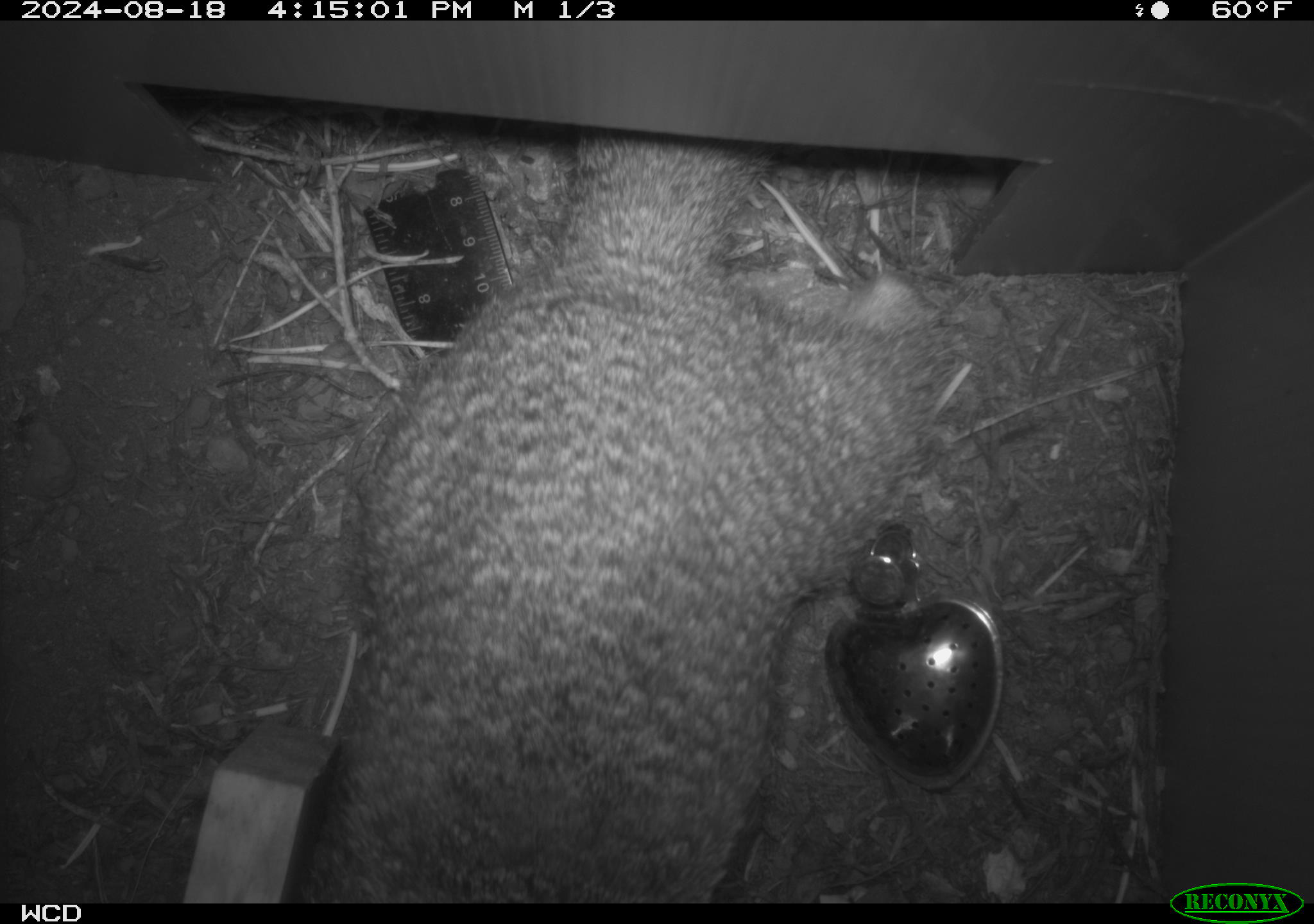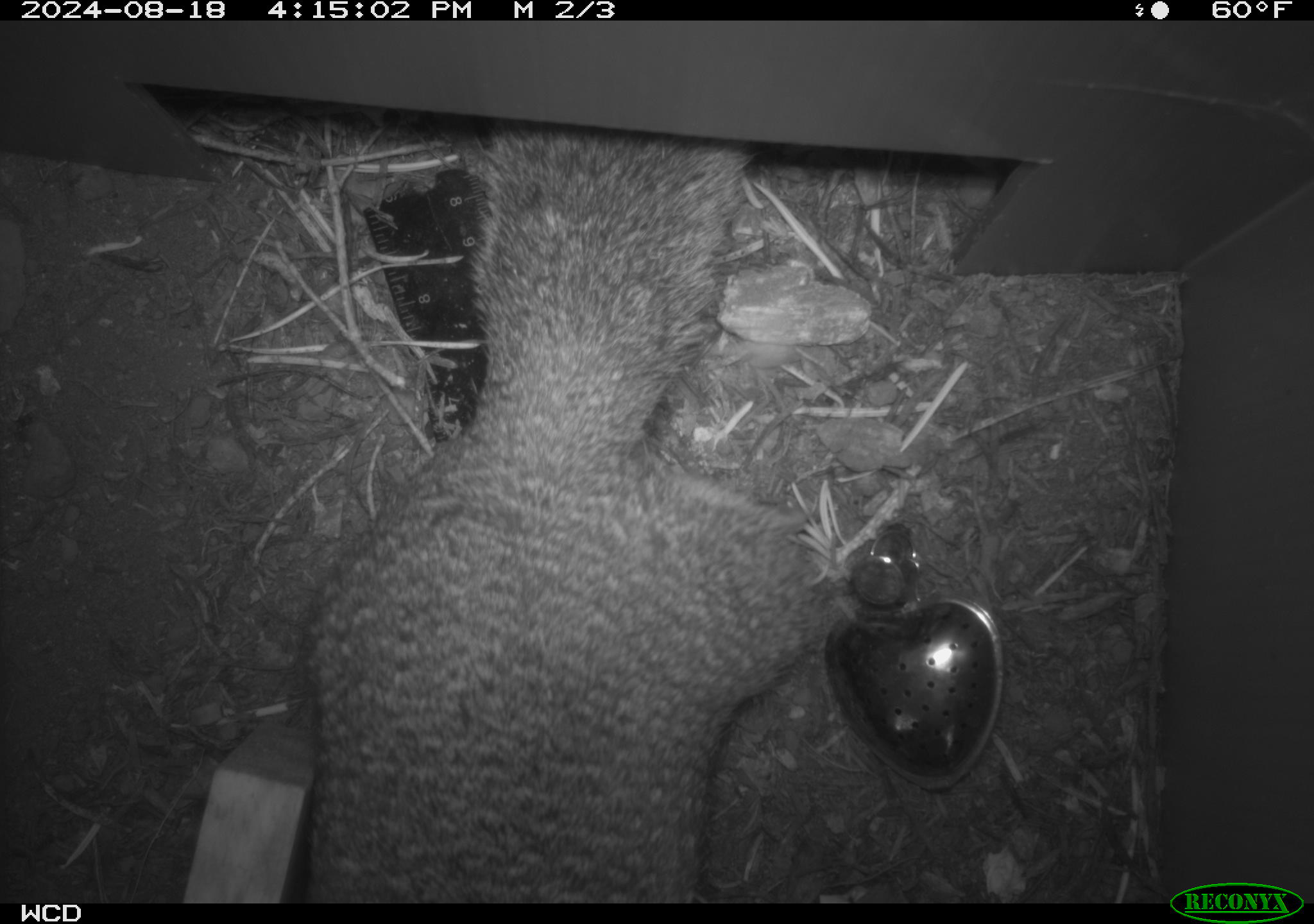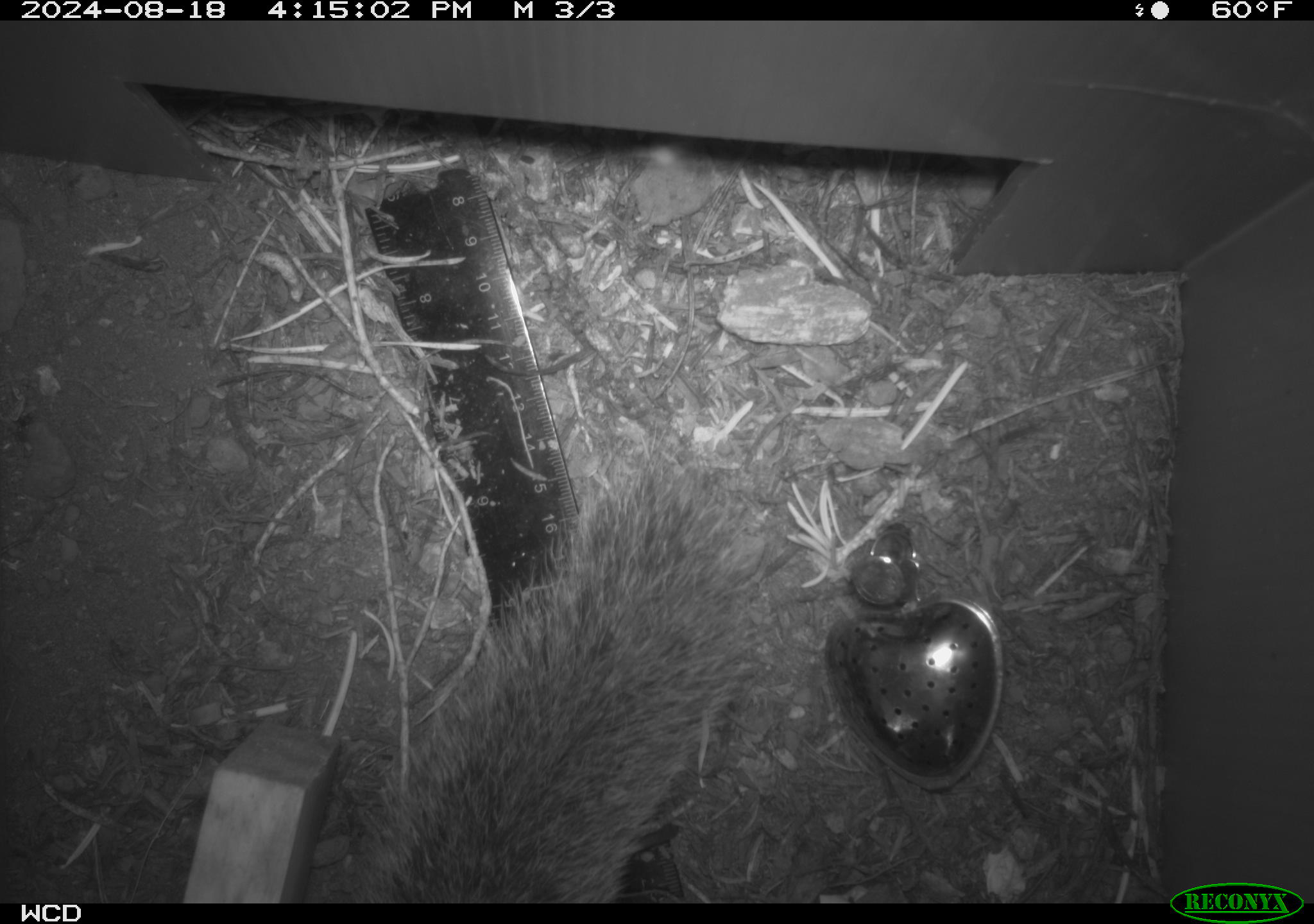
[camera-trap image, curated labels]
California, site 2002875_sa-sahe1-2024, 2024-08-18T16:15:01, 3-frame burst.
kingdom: Animalia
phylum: Chordata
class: Mammalia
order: Rodentia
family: Sciuridae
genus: Otospermophilus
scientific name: Otospermophilus beecheyi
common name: california ground squirrel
California ground squirrel (Otospermophilus beecheyi).